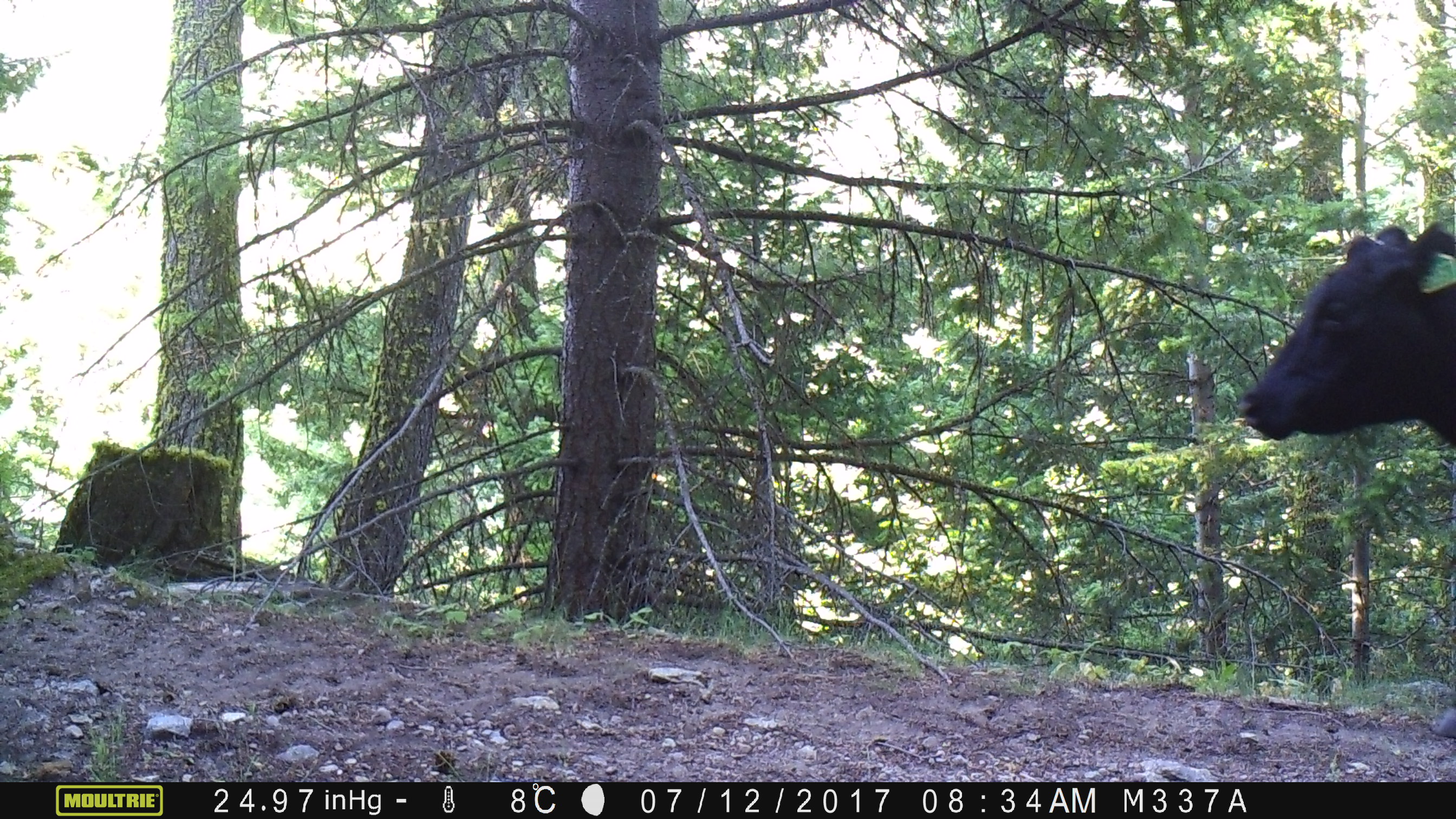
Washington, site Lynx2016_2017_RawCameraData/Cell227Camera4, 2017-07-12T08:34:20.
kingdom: Animalia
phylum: Chordata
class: Mammalia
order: Artiodactyla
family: Bovidae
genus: Bos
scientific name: Bos taurus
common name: domestic cattle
Domestic cattle (Bos taurus). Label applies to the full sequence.